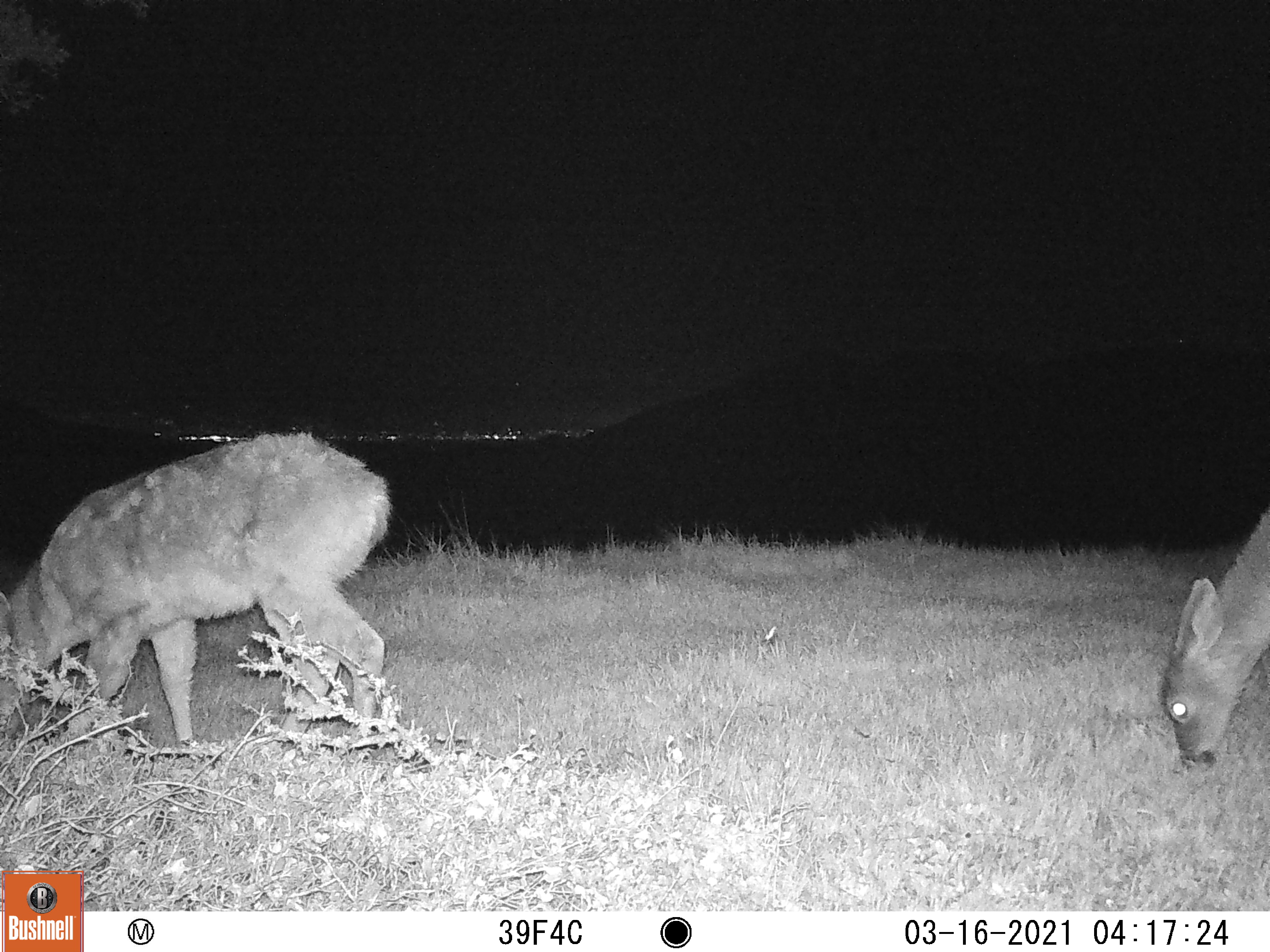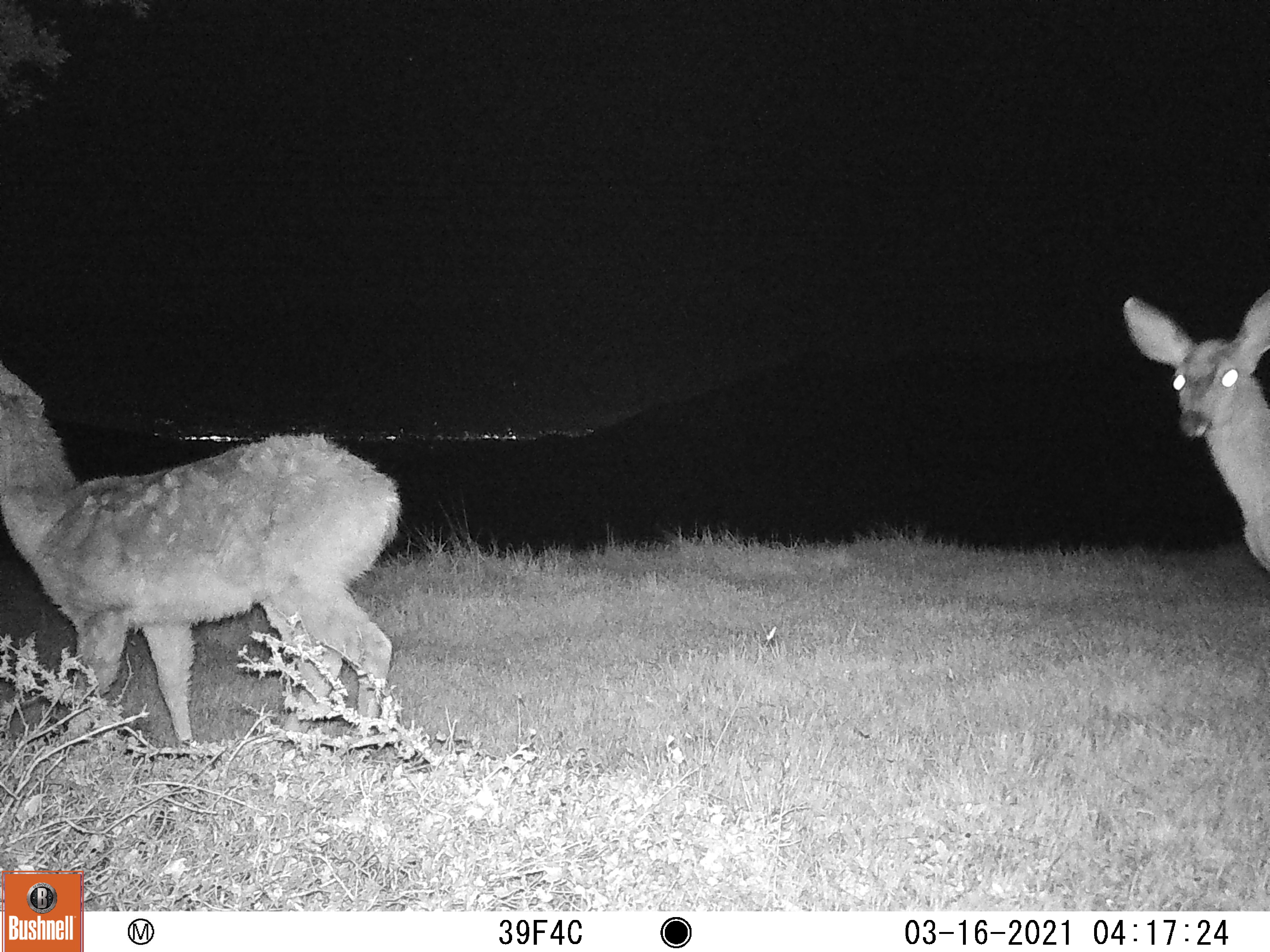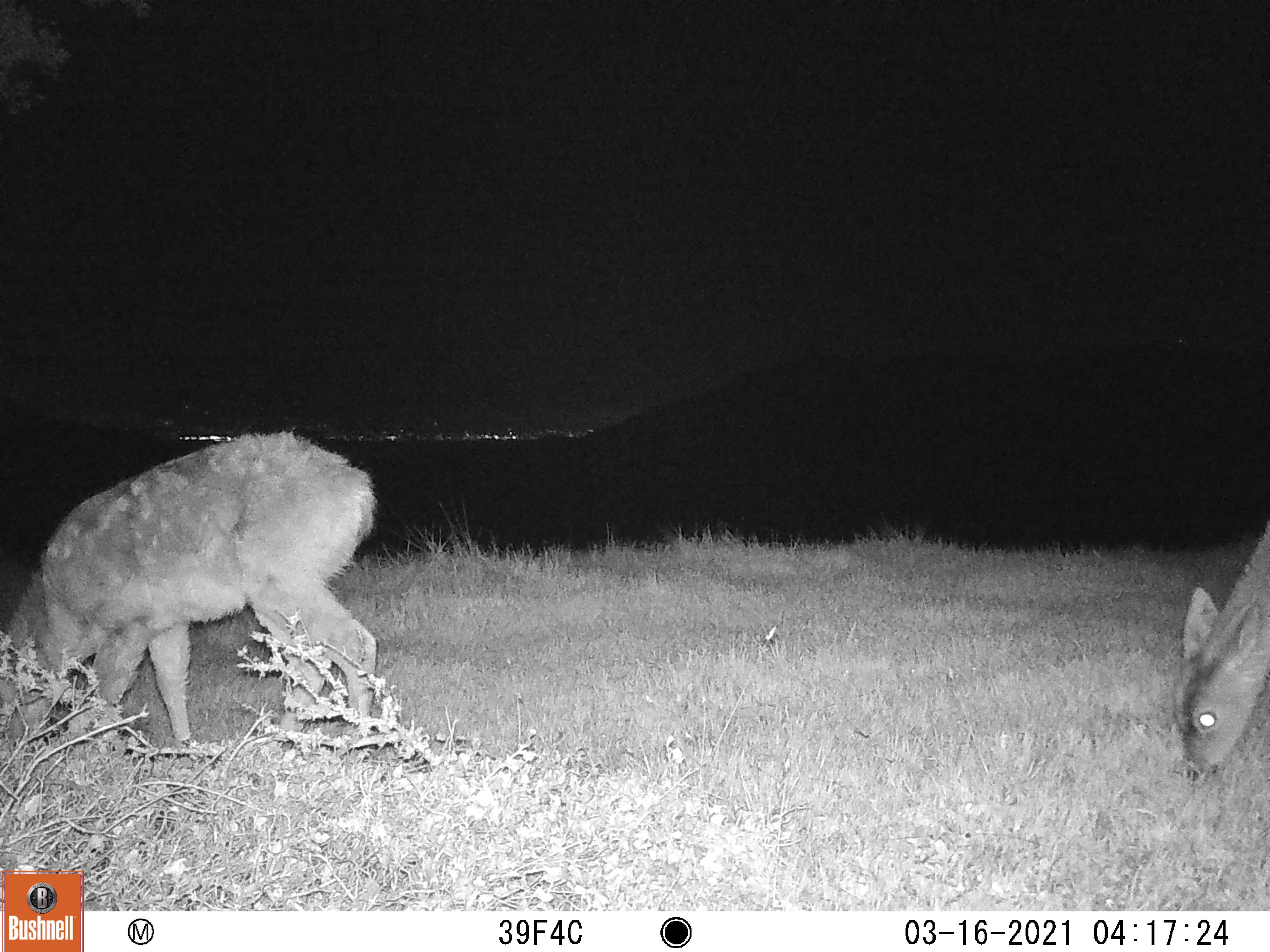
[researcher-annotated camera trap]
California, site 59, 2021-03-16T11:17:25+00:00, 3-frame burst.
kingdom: Animalia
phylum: Chordata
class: Mammalia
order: Artiodactyla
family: Cervidae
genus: Odocoileus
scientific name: Odocoileus hemionus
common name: mule deer